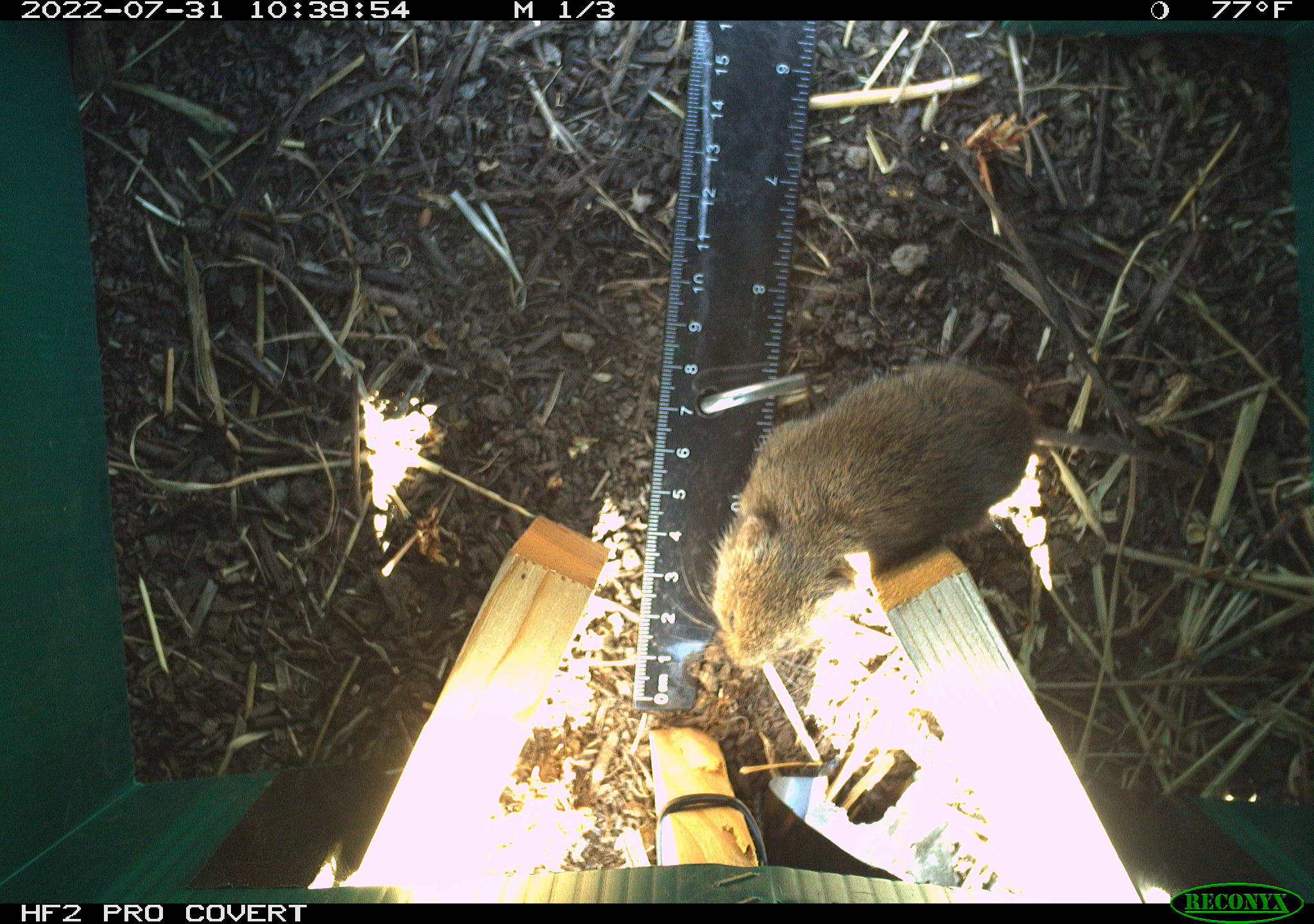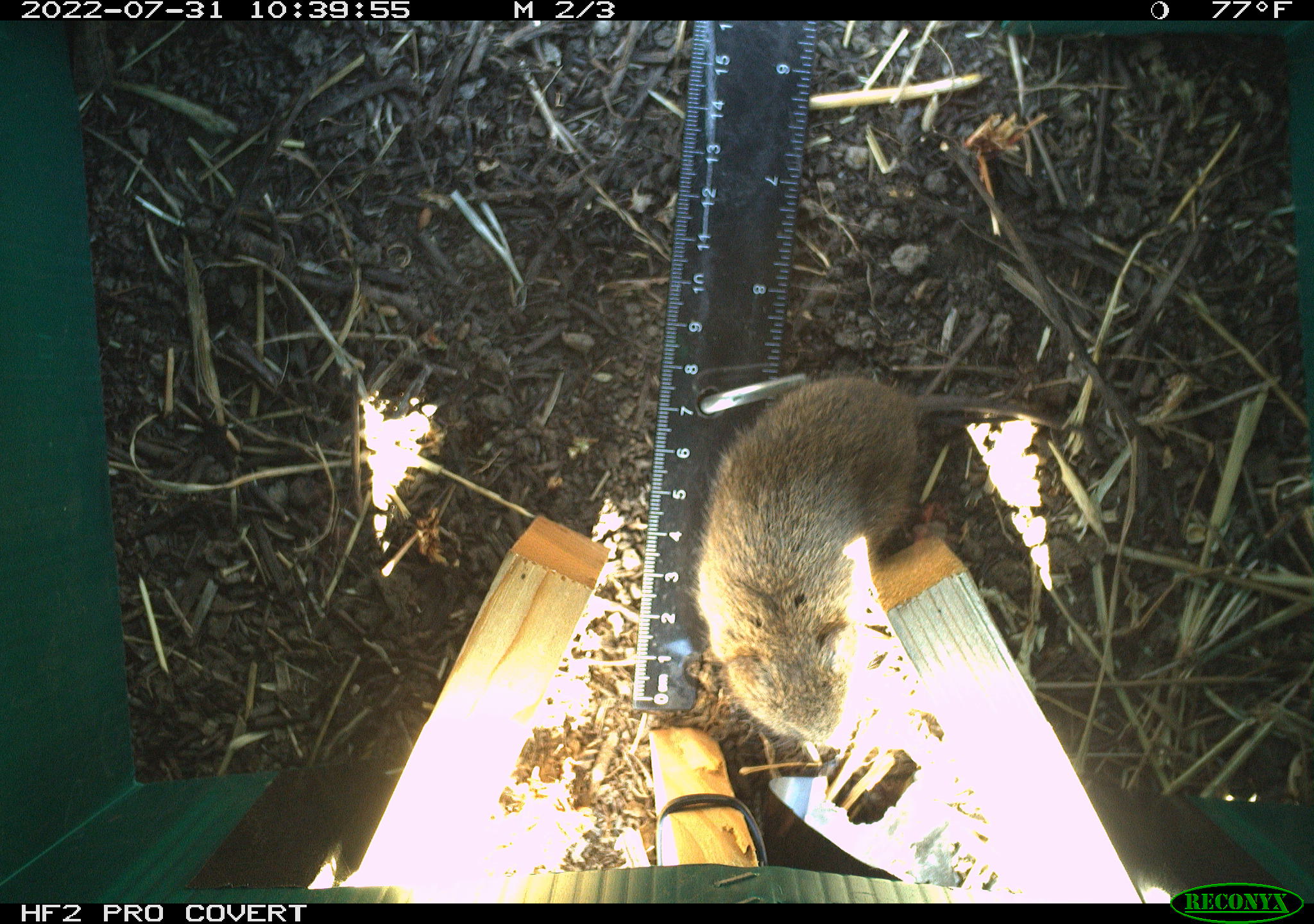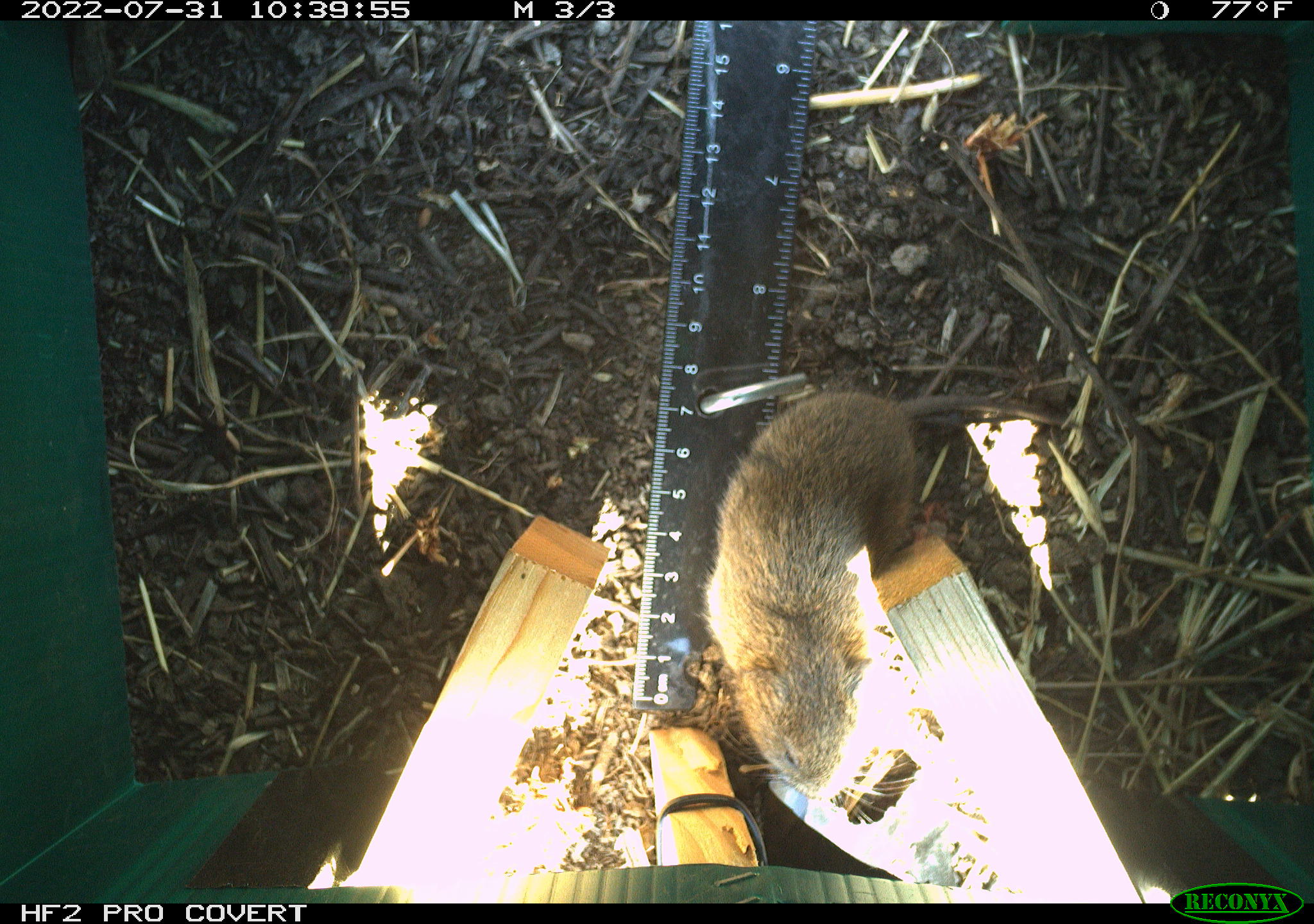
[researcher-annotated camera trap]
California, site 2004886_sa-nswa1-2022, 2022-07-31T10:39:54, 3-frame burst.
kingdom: Animalia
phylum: Chordata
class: Mammalia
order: Rodentia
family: Cricetidae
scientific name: Cricetidae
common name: hamsters, voles, lemmings, and allies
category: cricetidae family